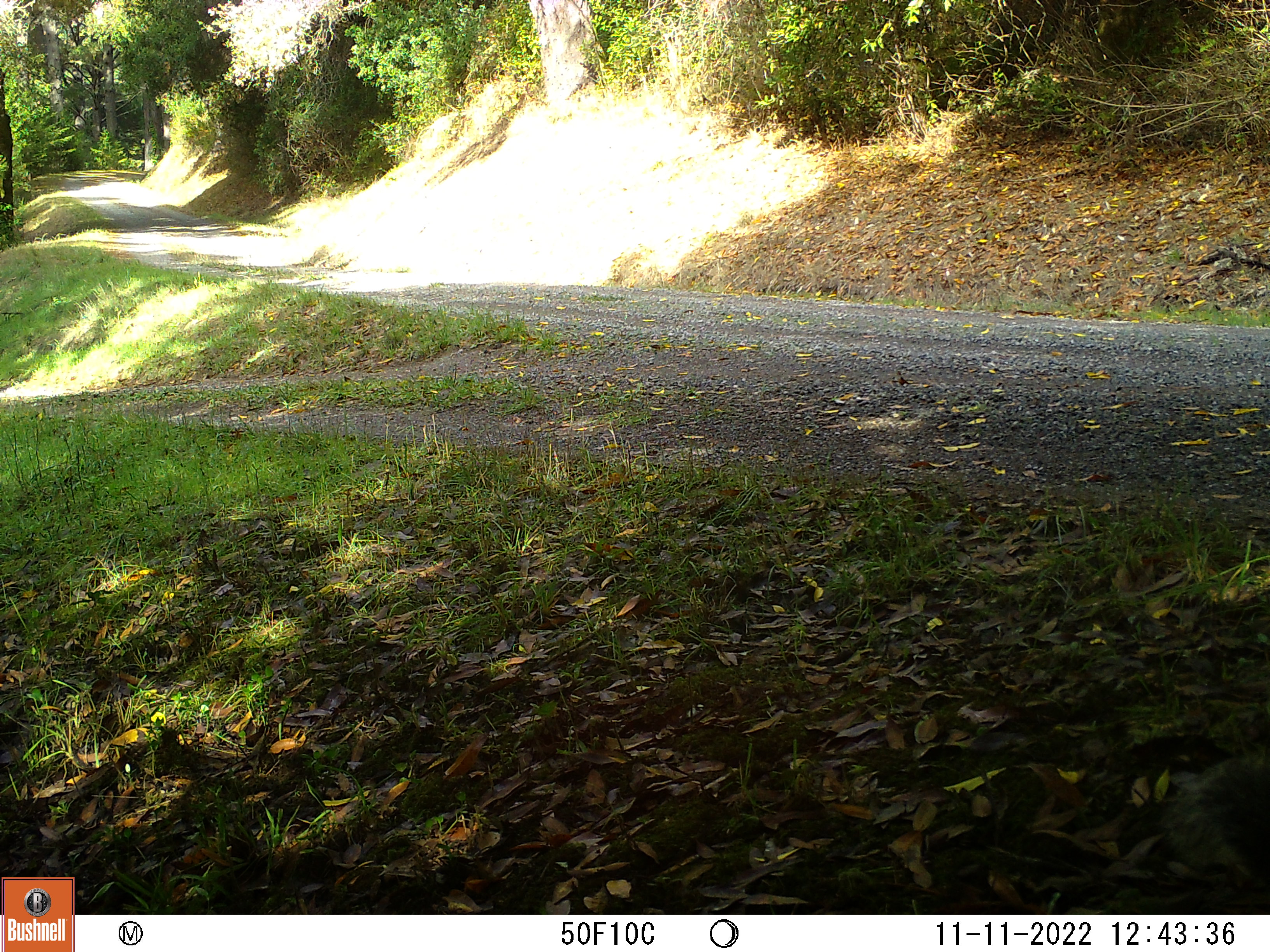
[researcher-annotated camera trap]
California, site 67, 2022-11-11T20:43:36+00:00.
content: unidentified animal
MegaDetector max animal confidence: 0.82